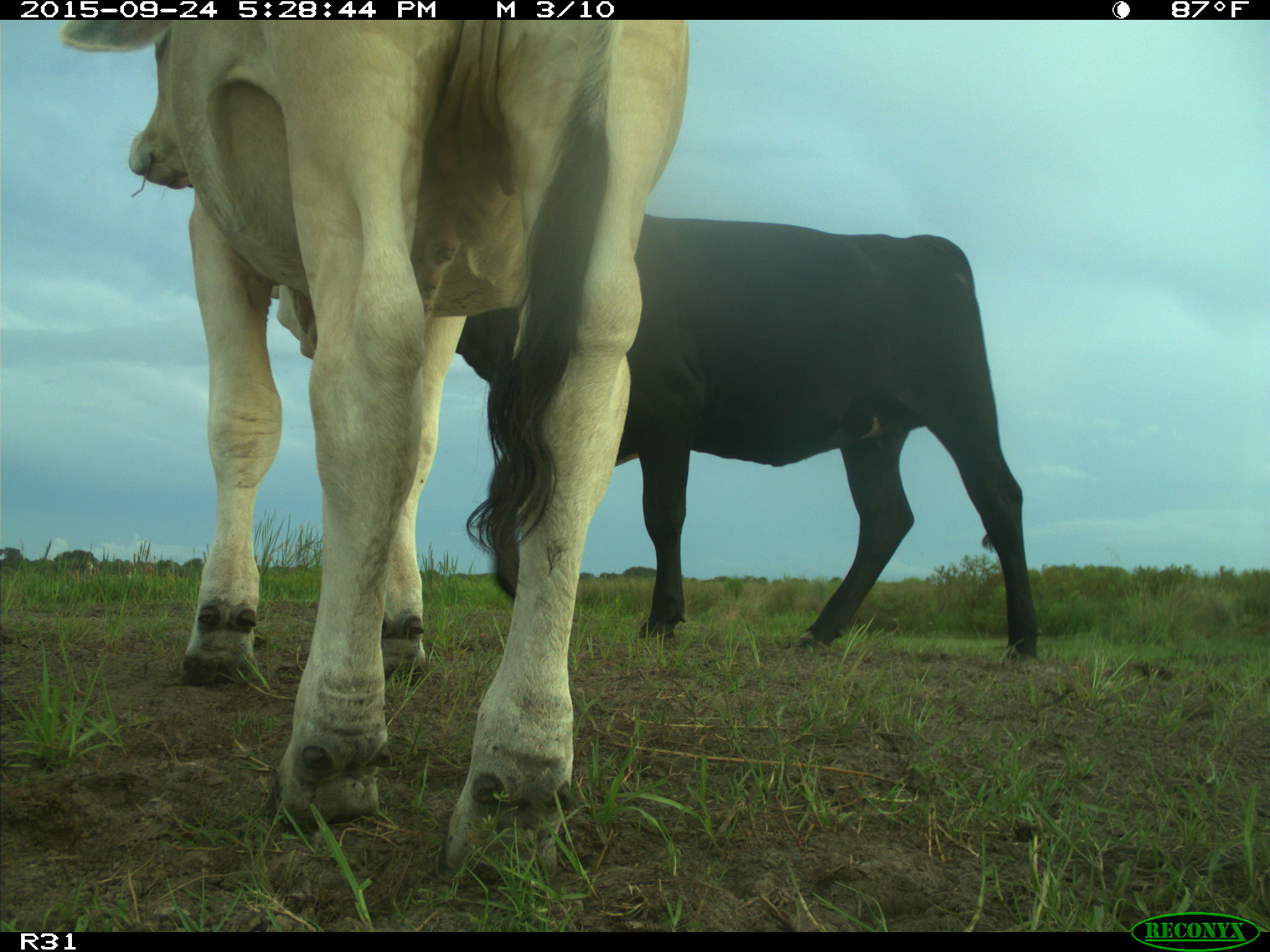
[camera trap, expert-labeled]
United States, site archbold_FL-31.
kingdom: Animalia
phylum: Chordata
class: Mammalia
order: Artiodactyla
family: Bovidae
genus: Bos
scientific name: Bos taurus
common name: domestic cow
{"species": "Bos taurus (domestic cow)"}